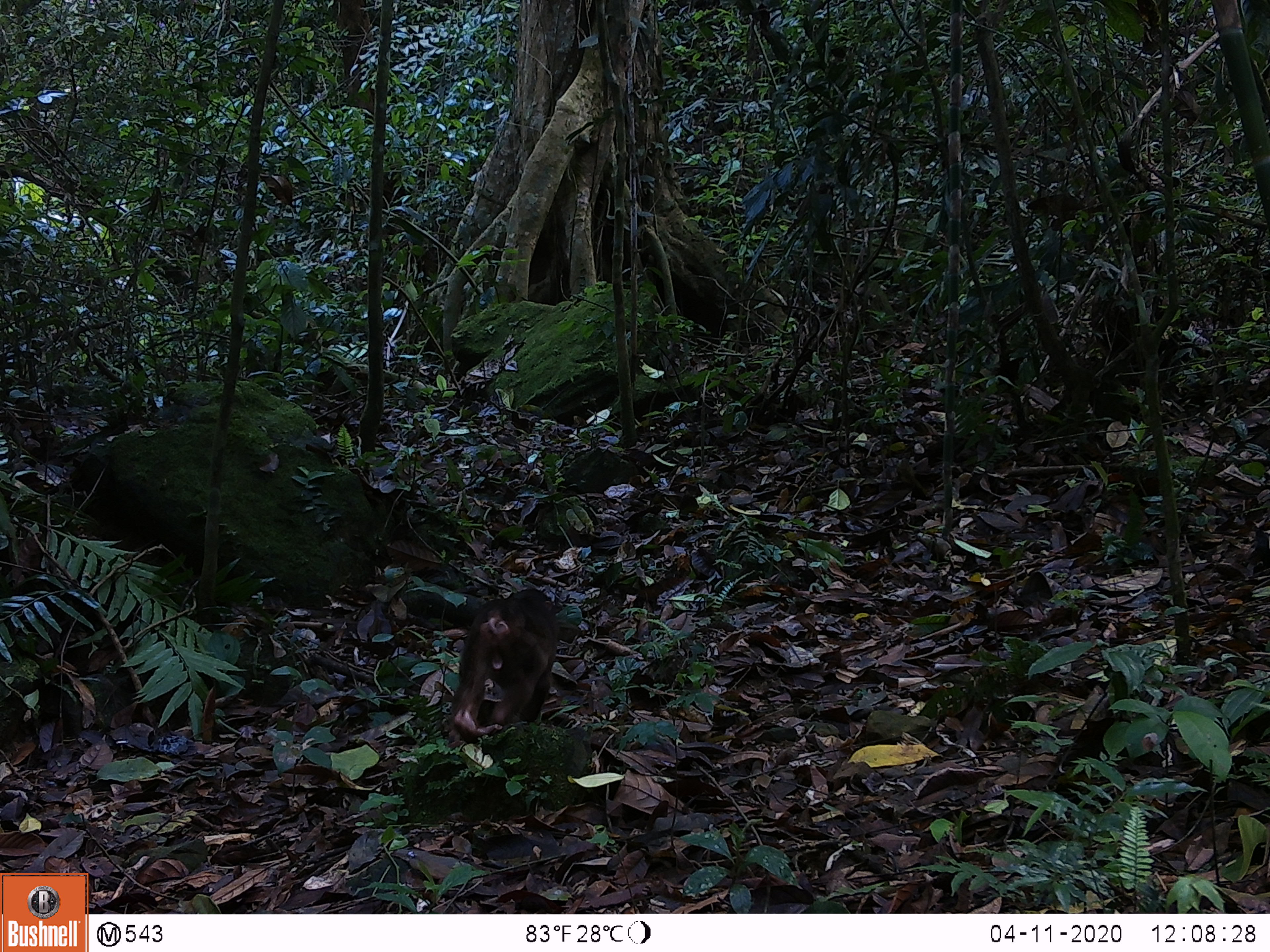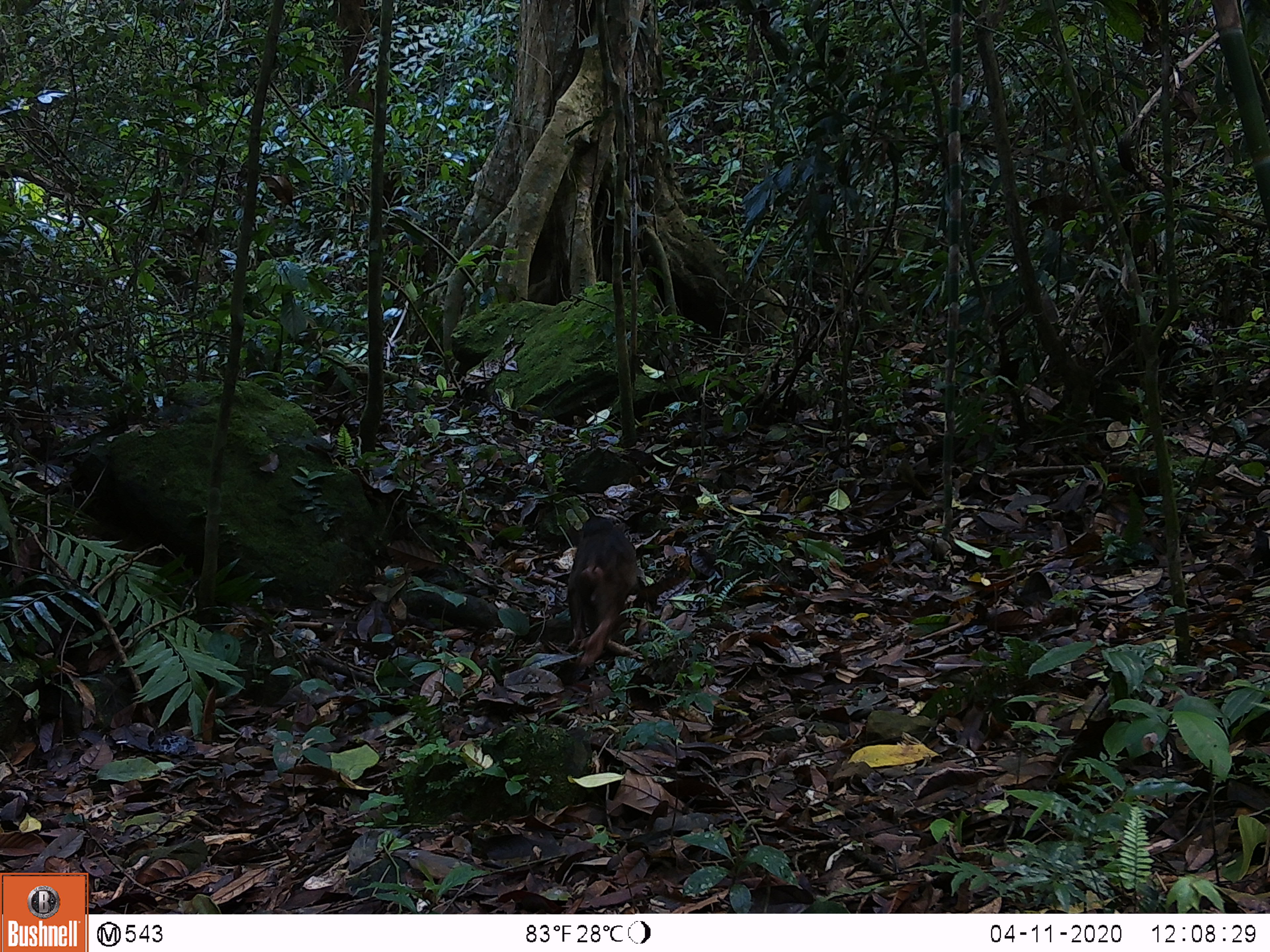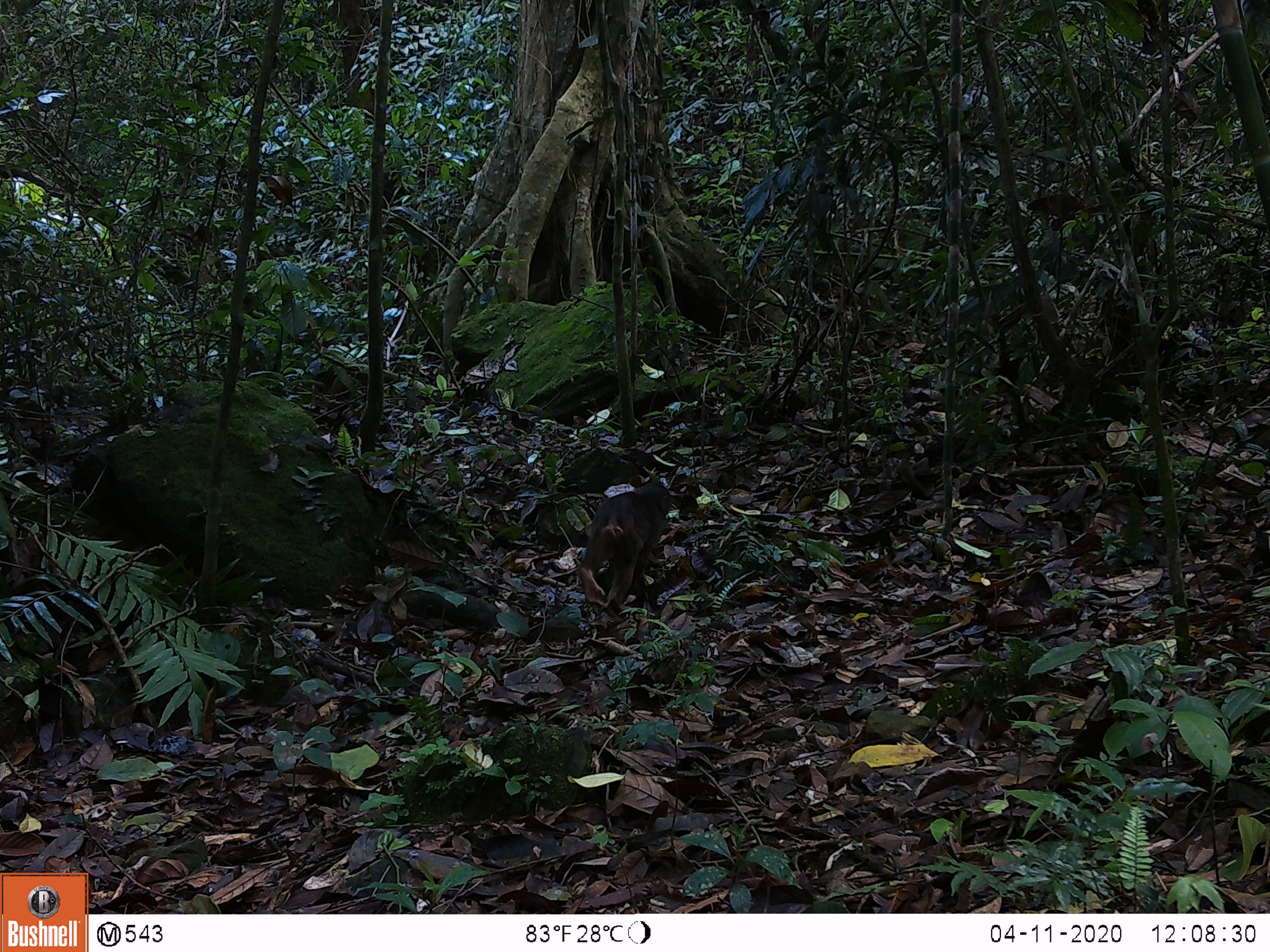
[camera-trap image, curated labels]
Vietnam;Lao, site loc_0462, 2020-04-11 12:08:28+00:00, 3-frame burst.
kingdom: Animalia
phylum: Chordata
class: Mammalia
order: Primates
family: Cercopithecidae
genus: Macaca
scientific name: Macaca arctoides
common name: stump-tailed macaque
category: stump tailed macaque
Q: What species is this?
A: Stump tailed macaque (stump-tailed macaque) (Macaca arctoides).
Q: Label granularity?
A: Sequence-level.